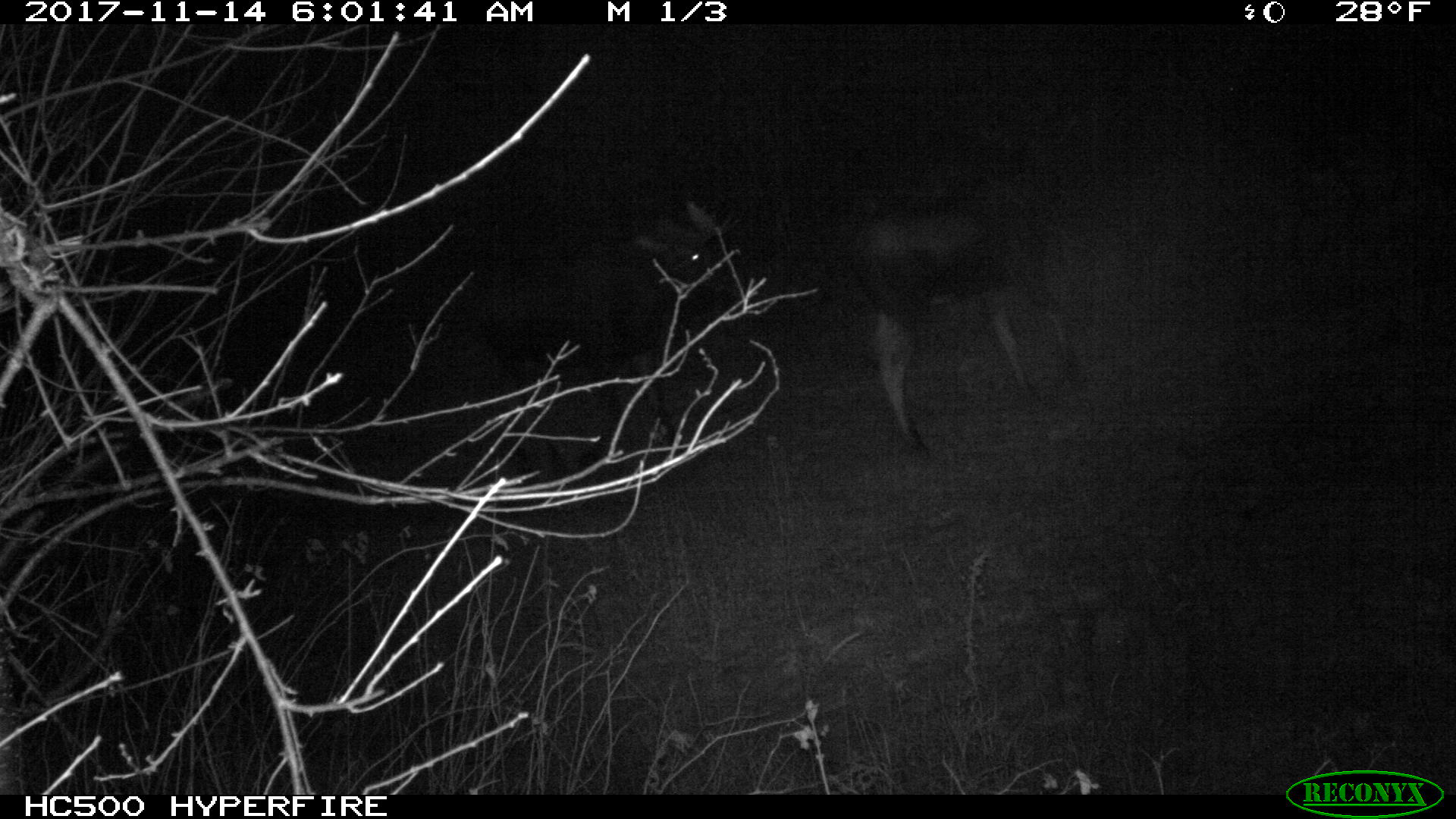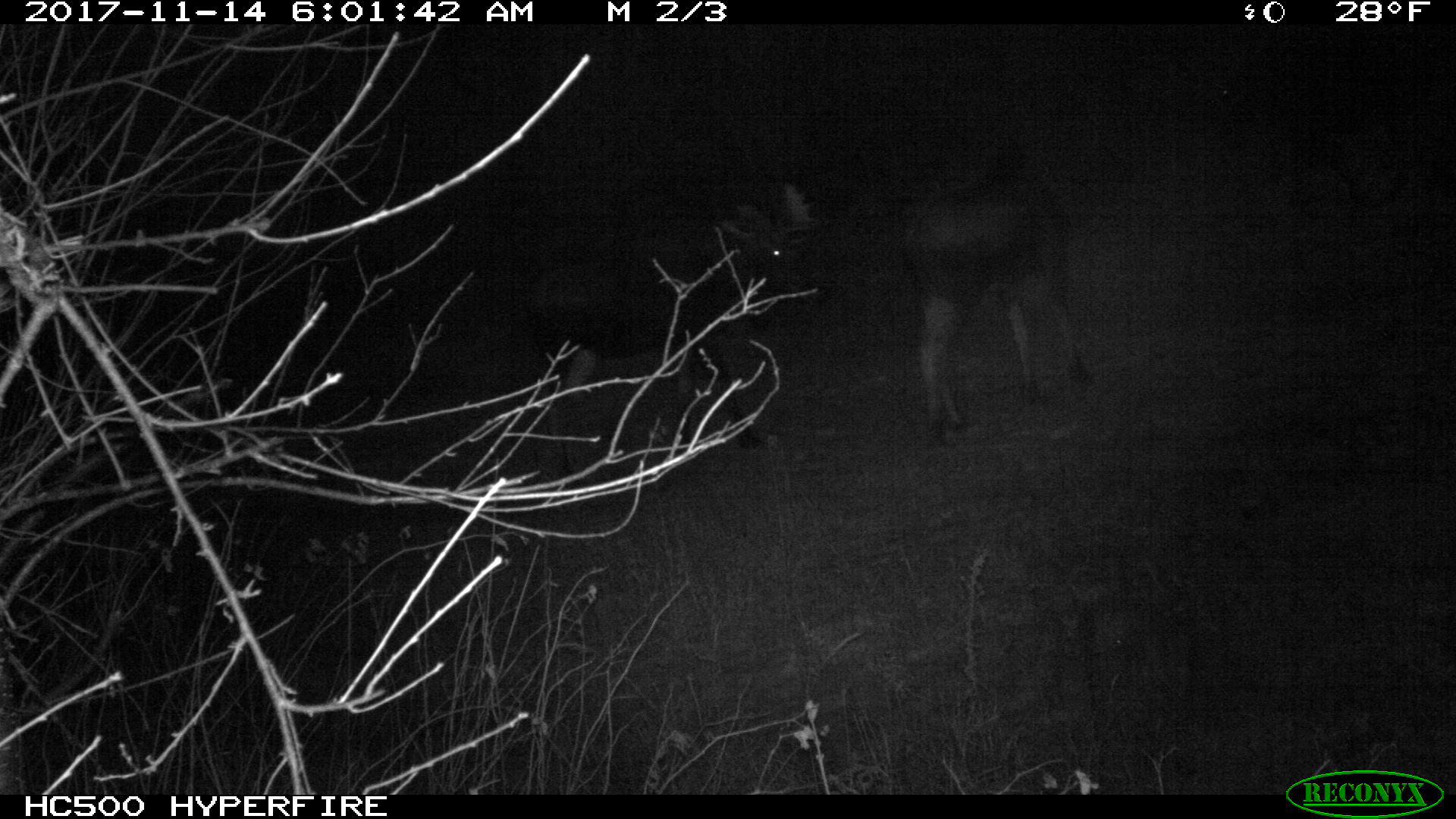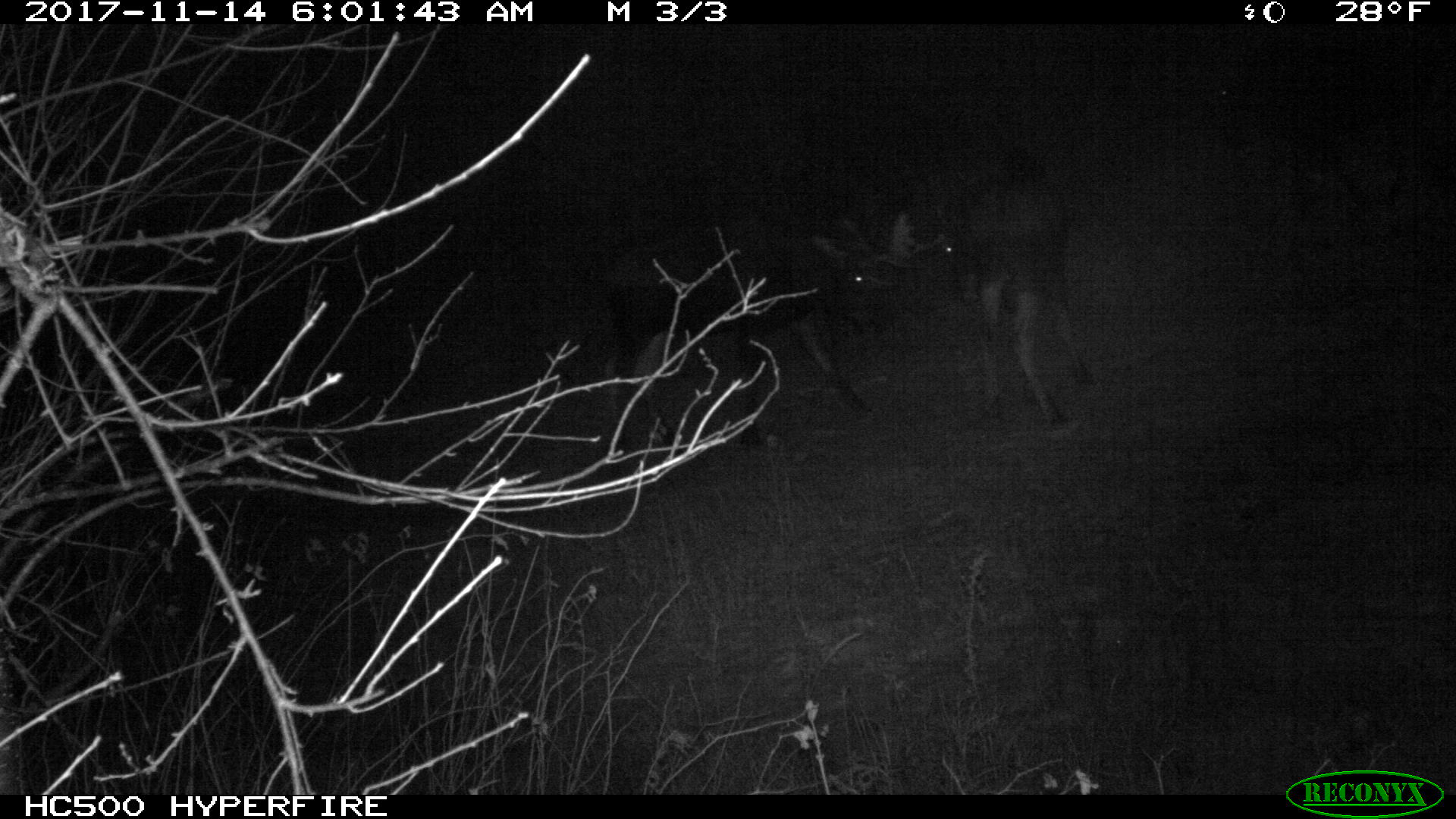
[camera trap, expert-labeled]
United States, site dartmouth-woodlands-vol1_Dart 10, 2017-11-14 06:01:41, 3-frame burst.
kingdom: Animalia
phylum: Chordata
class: Mammalia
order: Artiodactyla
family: Cervidae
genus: Alces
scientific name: Alces alces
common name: moose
Moose (Alces alces).